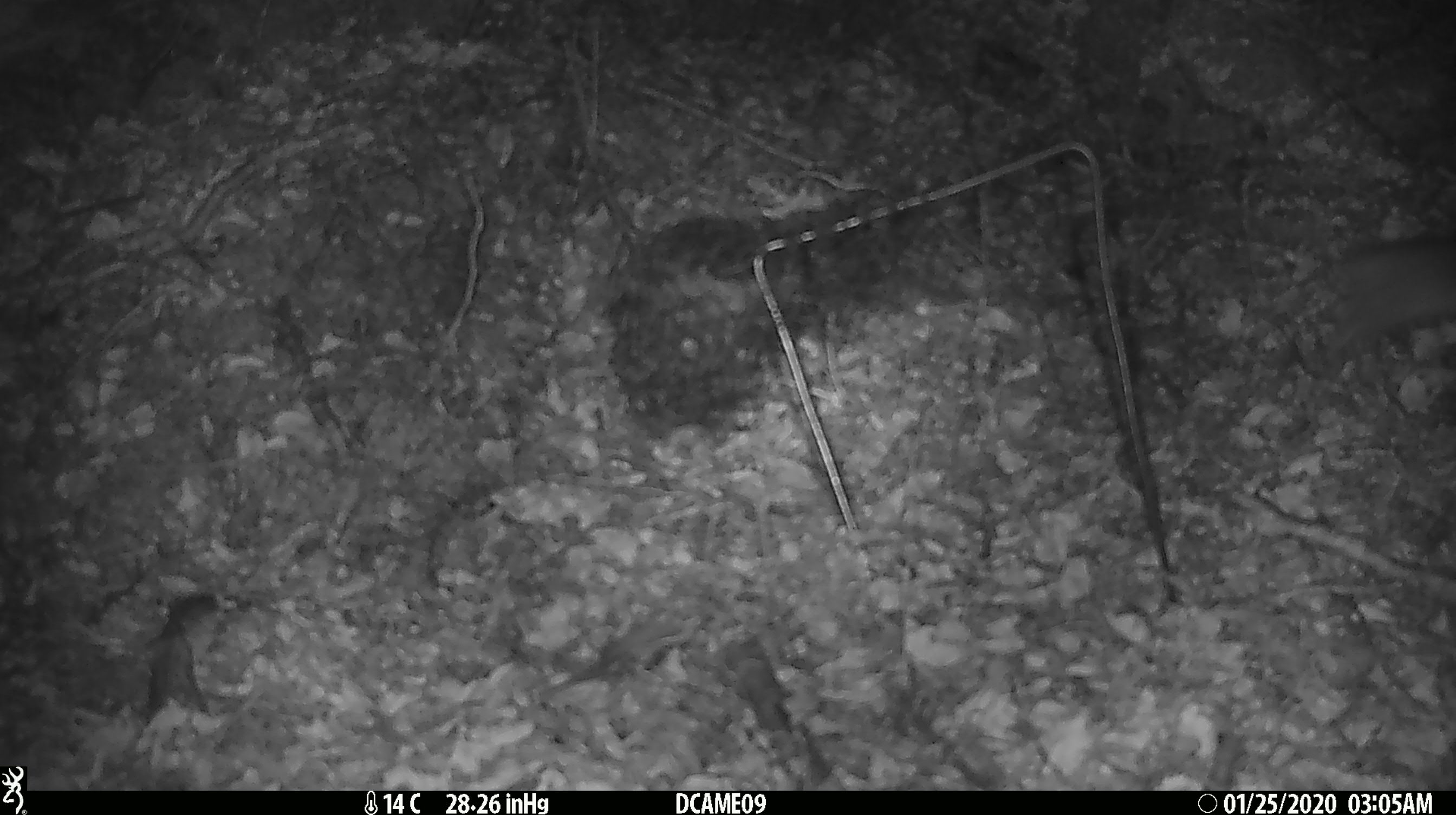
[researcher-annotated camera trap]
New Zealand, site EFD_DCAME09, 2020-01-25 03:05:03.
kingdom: Animalia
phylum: Chordata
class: Mammalia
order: Rodentia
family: Muridae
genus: Rattus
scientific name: Rattus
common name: rat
Rat (Rattus).